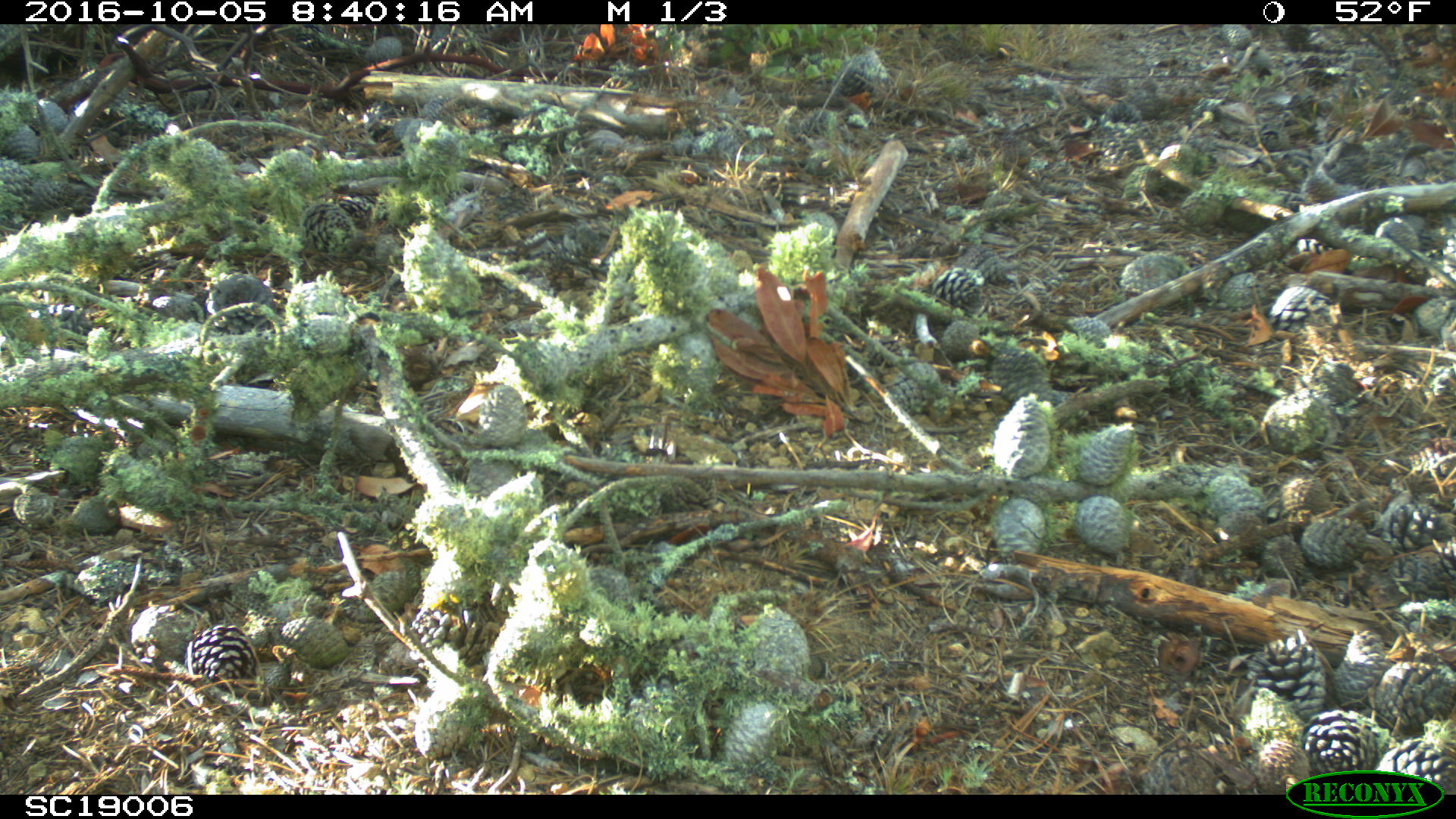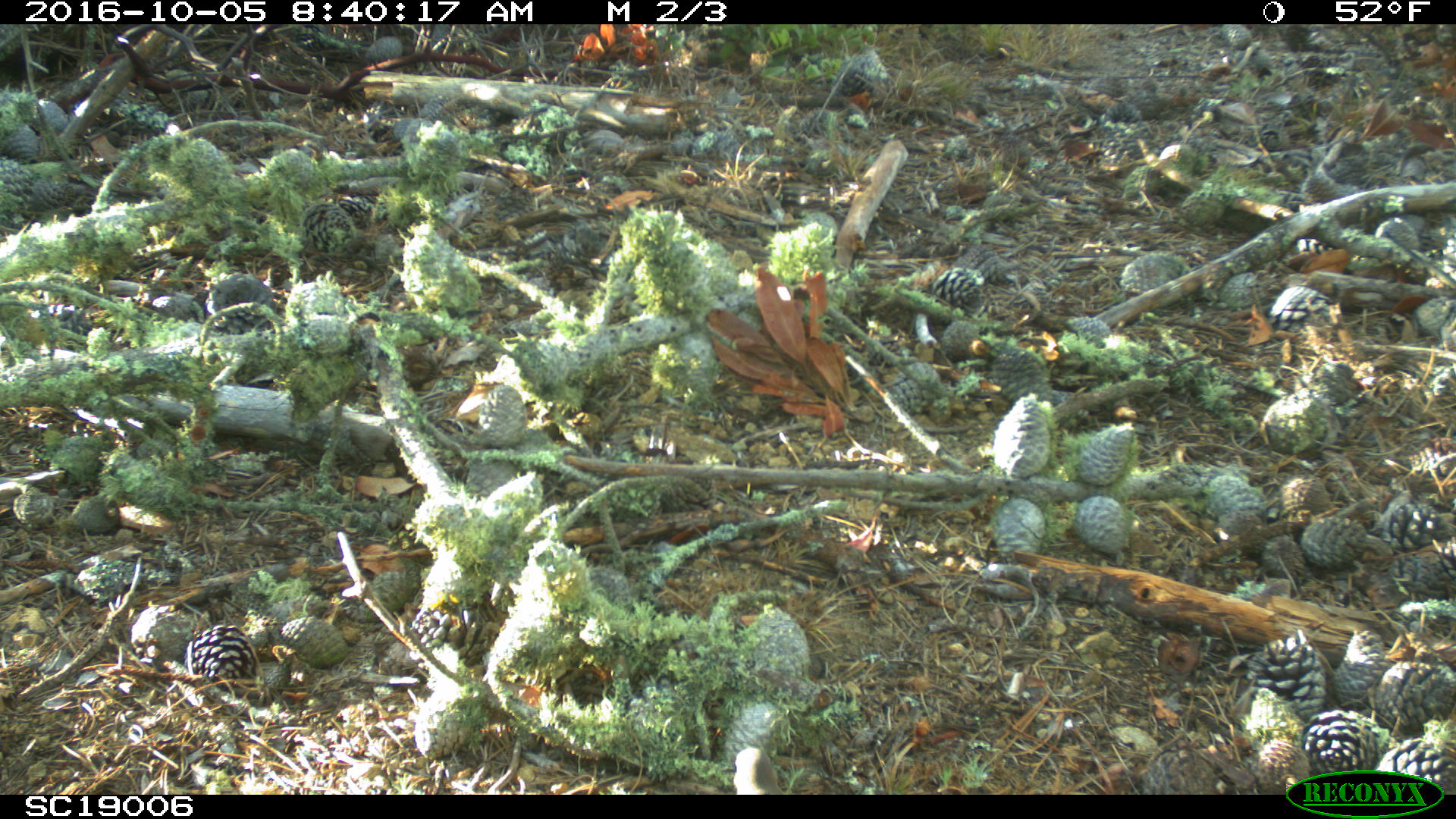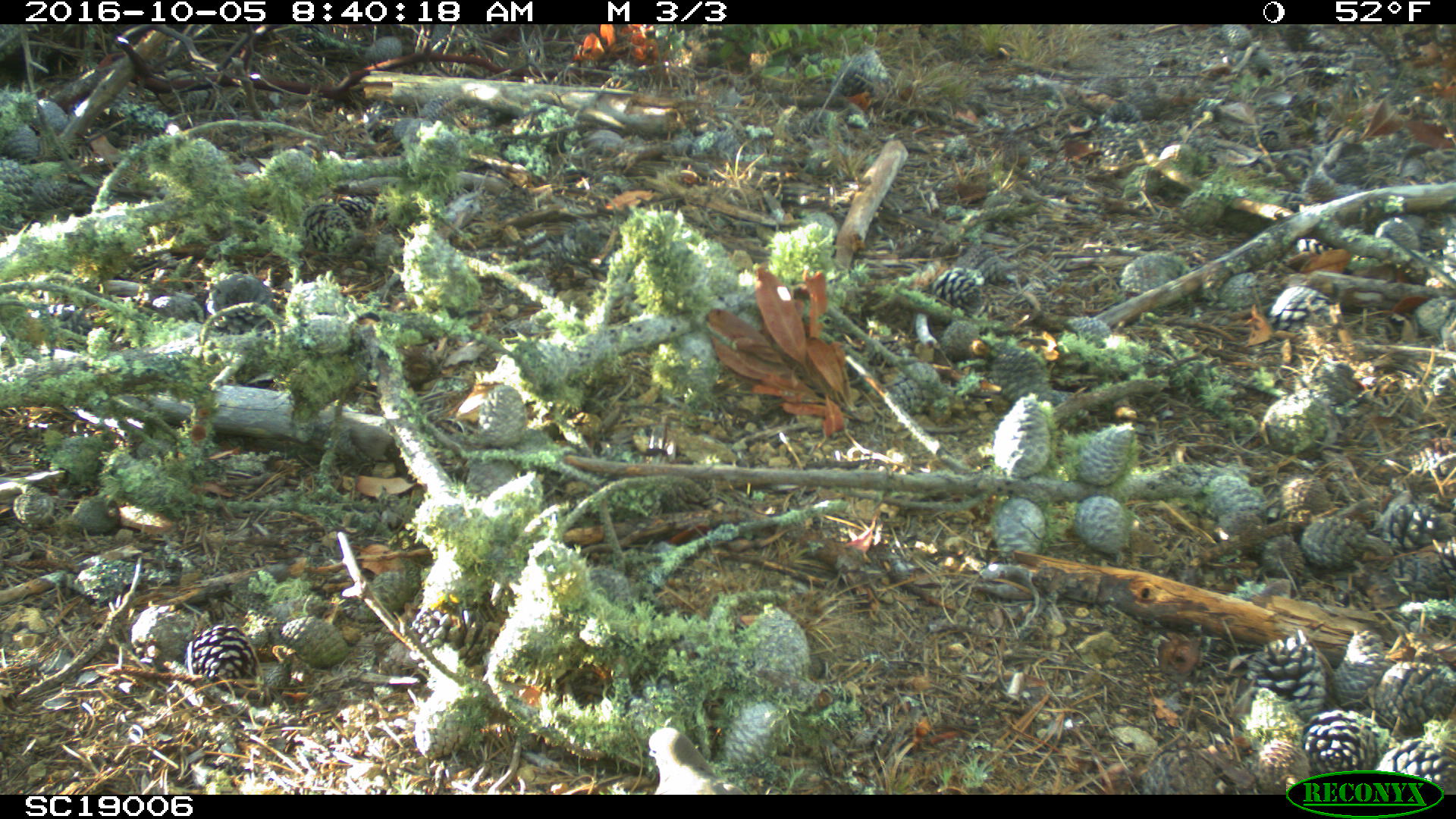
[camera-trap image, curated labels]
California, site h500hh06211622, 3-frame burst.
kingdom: Animalia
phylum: Chordata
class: Aves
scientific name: Aves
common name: bird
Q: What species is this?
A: Bird (Aves).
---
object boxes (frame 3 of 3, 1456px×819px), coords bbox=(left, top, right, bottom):
bird: bbox=(646, 726, 746, 794)